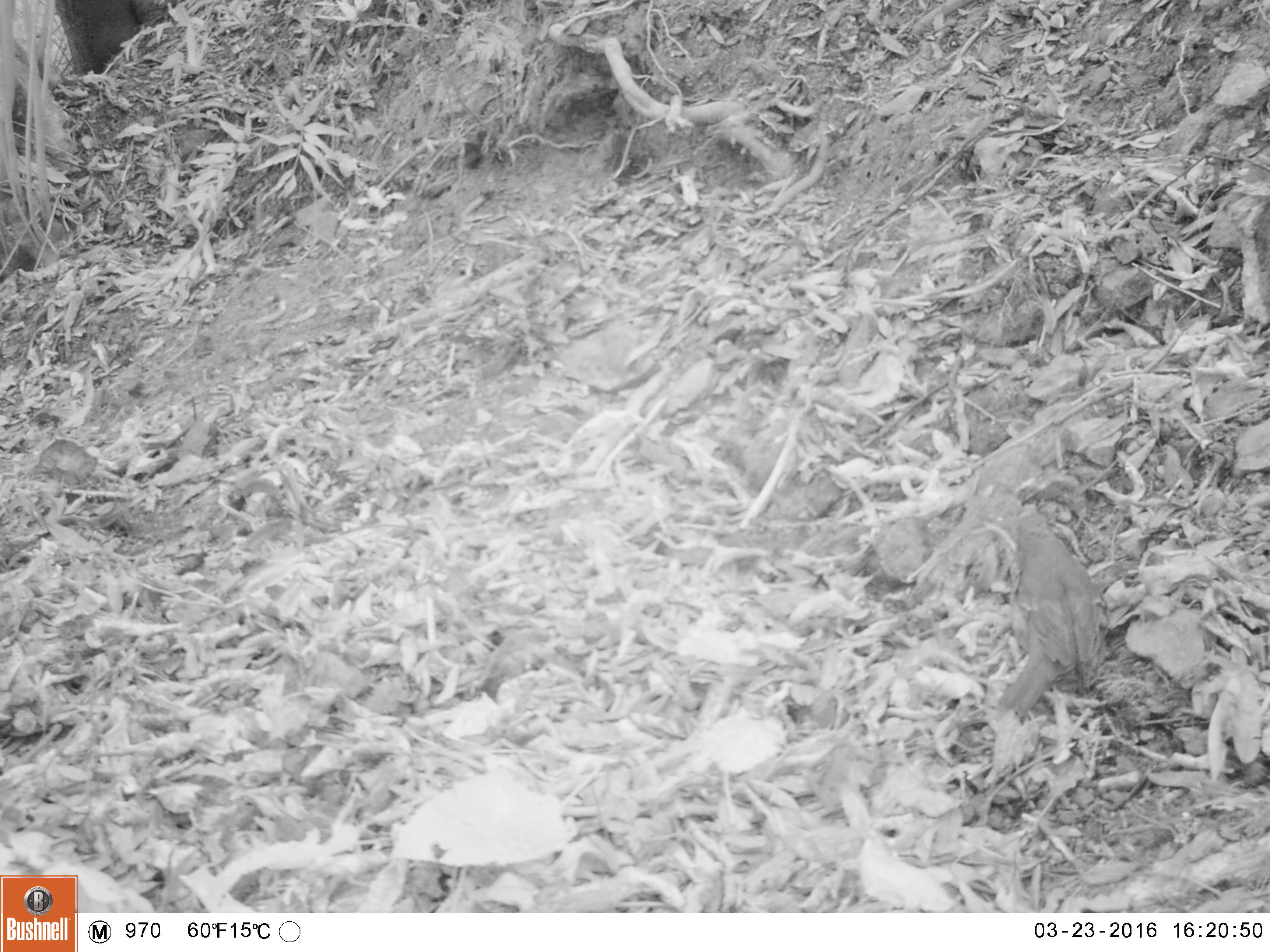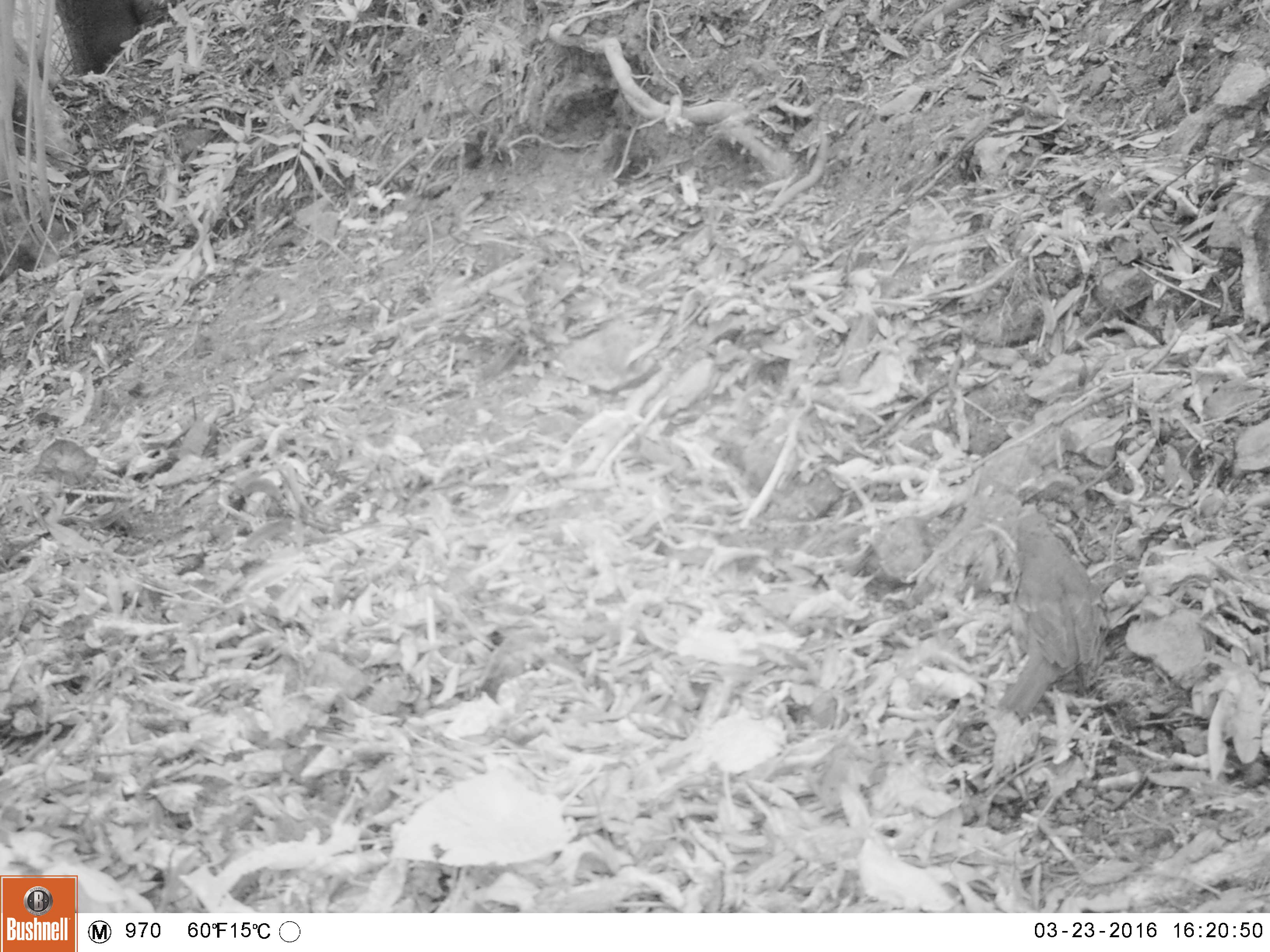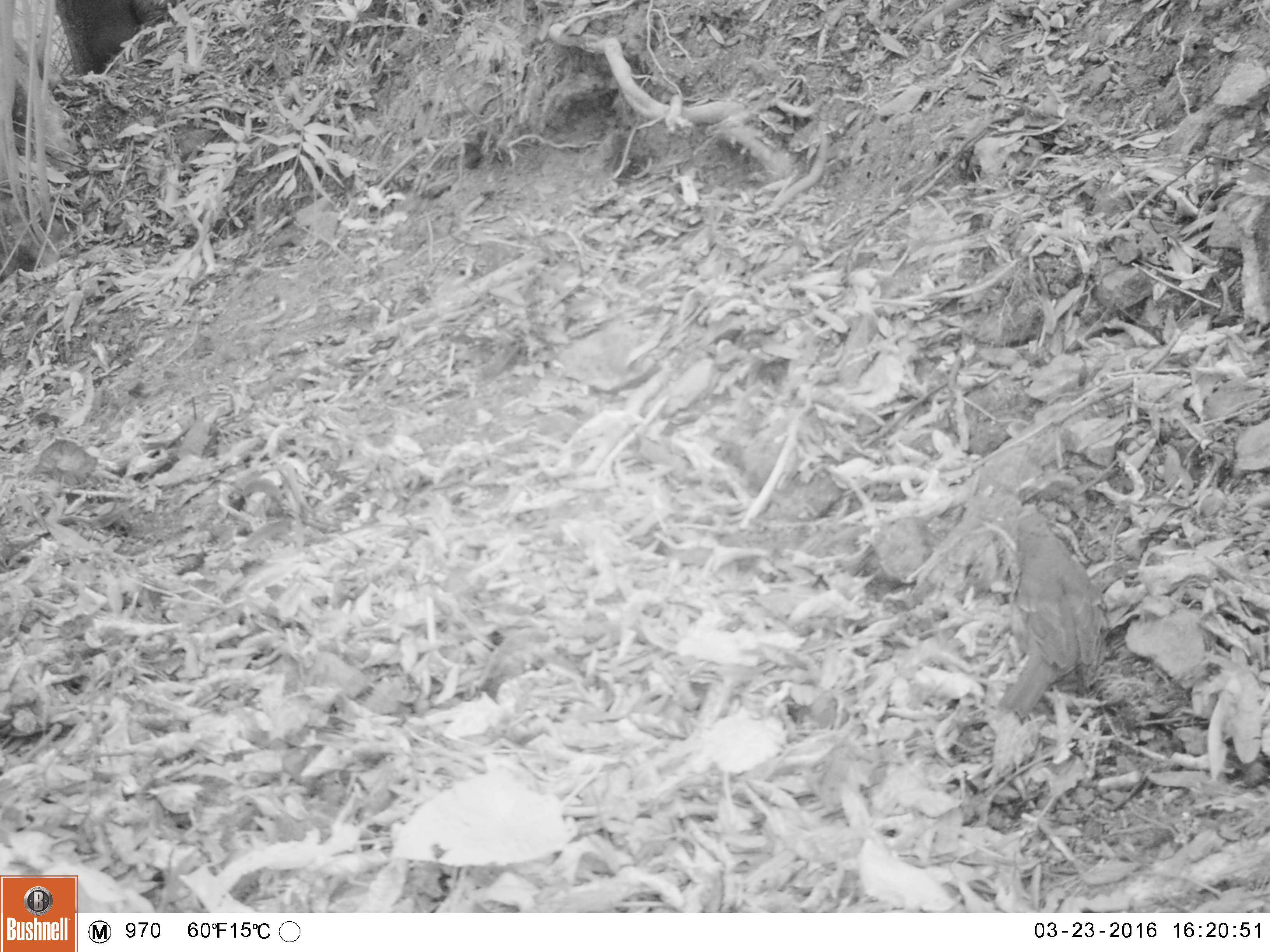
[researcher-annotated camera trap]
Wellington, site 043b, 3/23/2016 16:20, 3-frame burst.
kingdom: Animalia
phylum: Chordata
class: Aves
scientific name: Aves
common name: bird